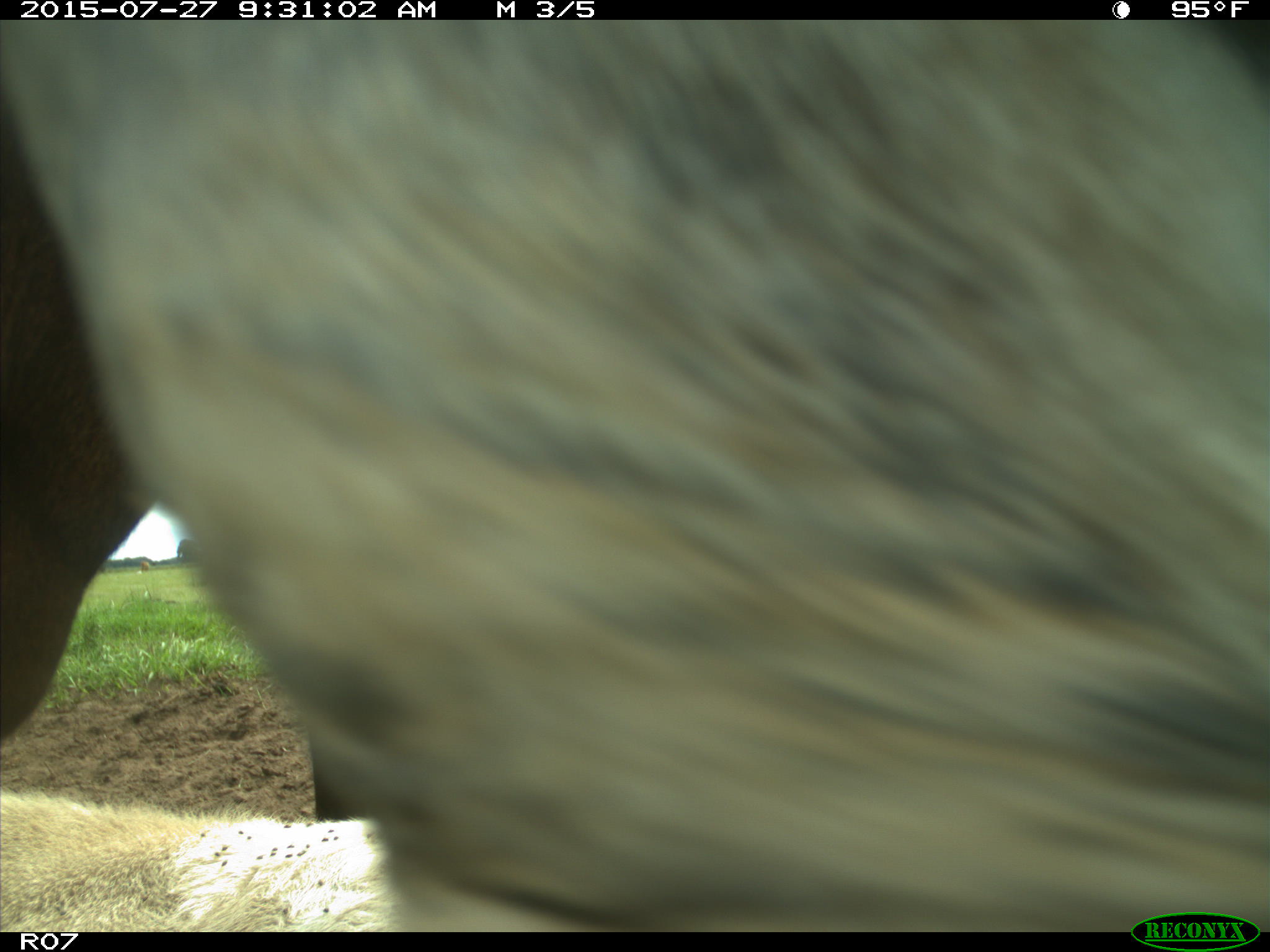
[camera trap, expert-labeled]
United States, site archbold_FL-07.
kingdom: Animalia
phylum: Chordata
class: Mammalia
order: Artiodactyla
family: Bovidae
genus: Bos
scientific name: Bos taurus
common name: domestic cow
Bos taurus (domestic cow).